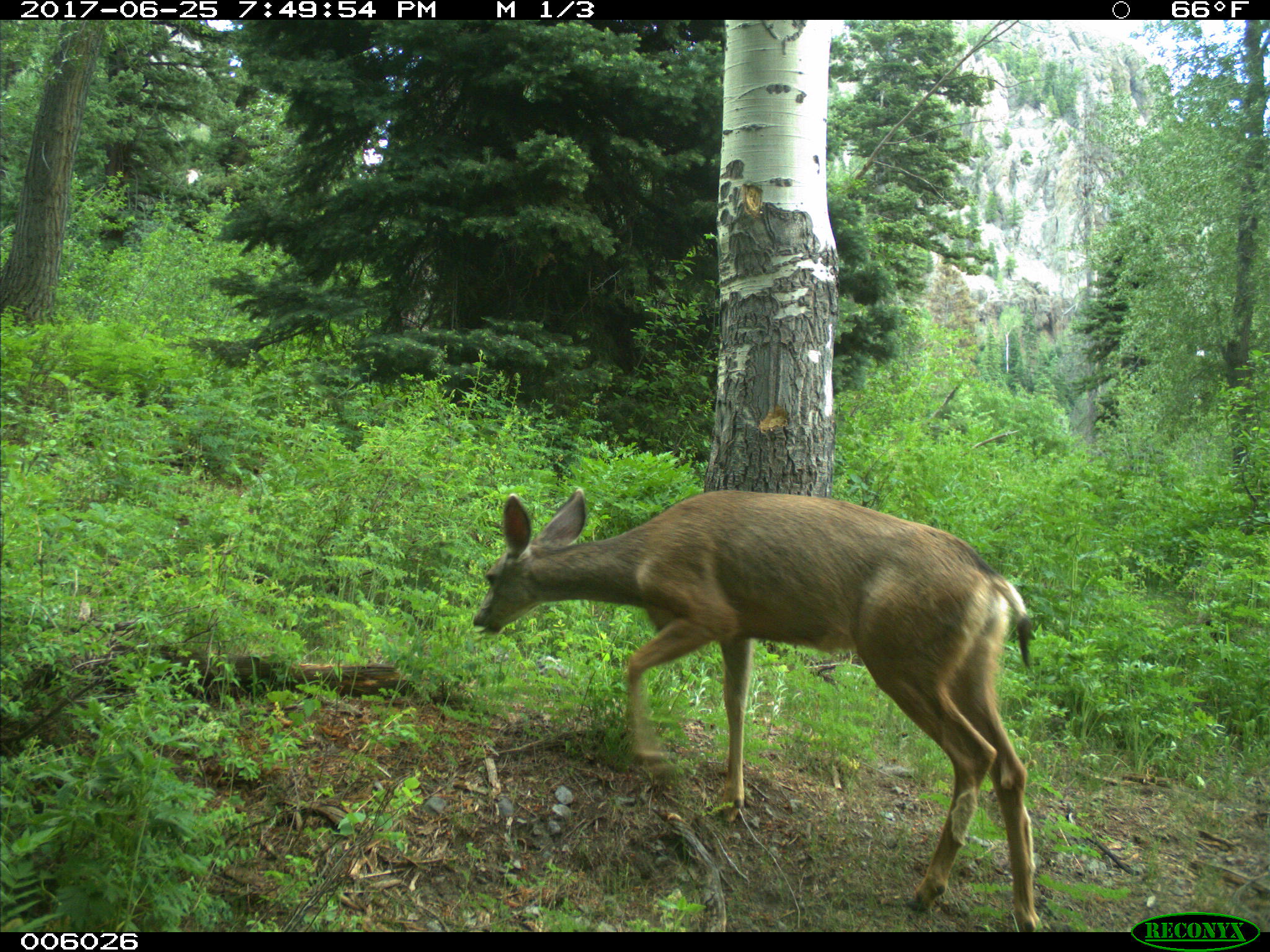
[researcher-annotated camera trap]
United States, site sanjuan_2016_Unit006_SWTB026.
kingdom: Animalia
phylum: Chordata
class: Mammalia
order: Artiodactyla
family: Cervidae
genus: Odocoileus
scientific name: Odocoileus hemionus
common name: mule deer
Odocoileus hemionus (mule deer).